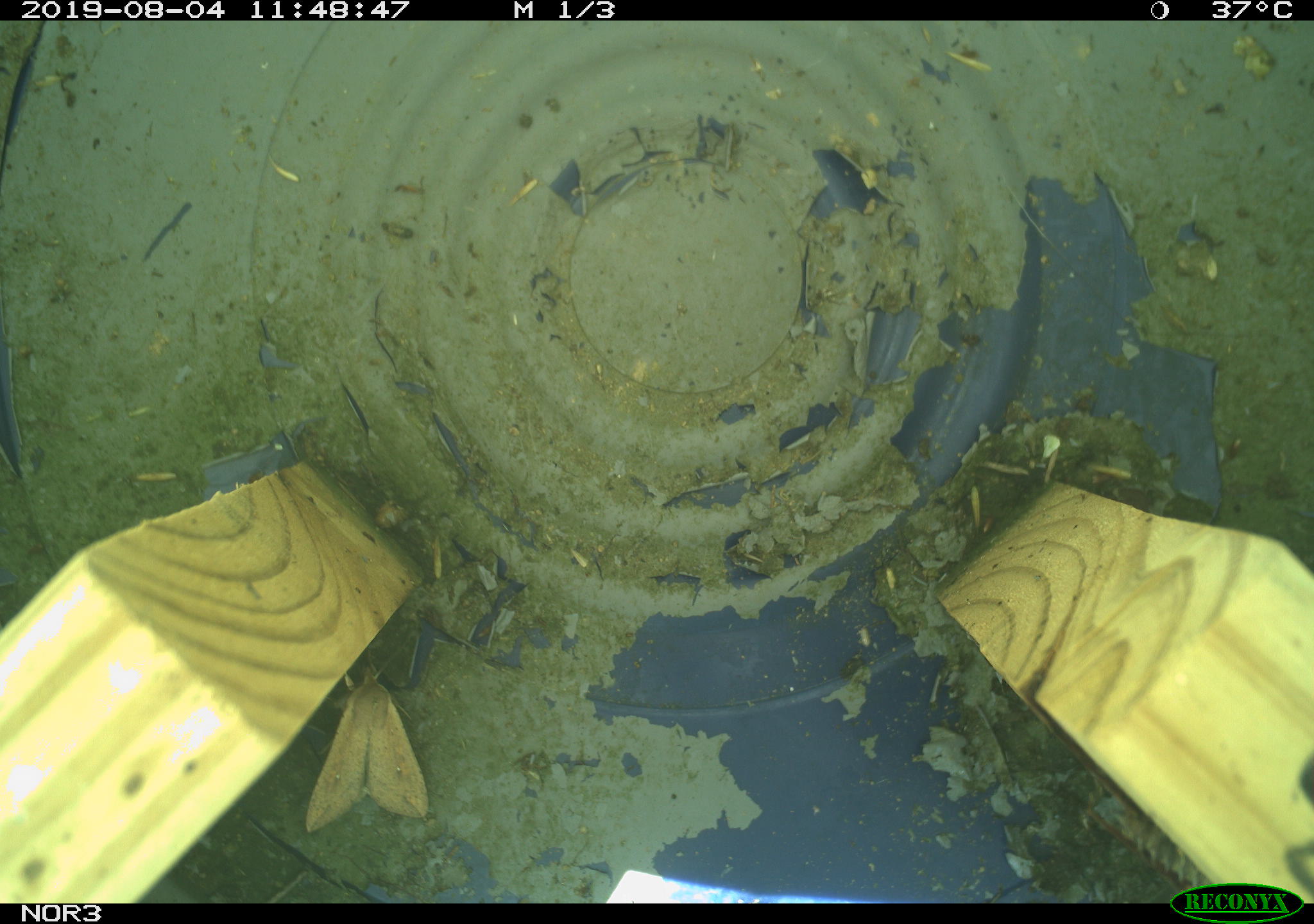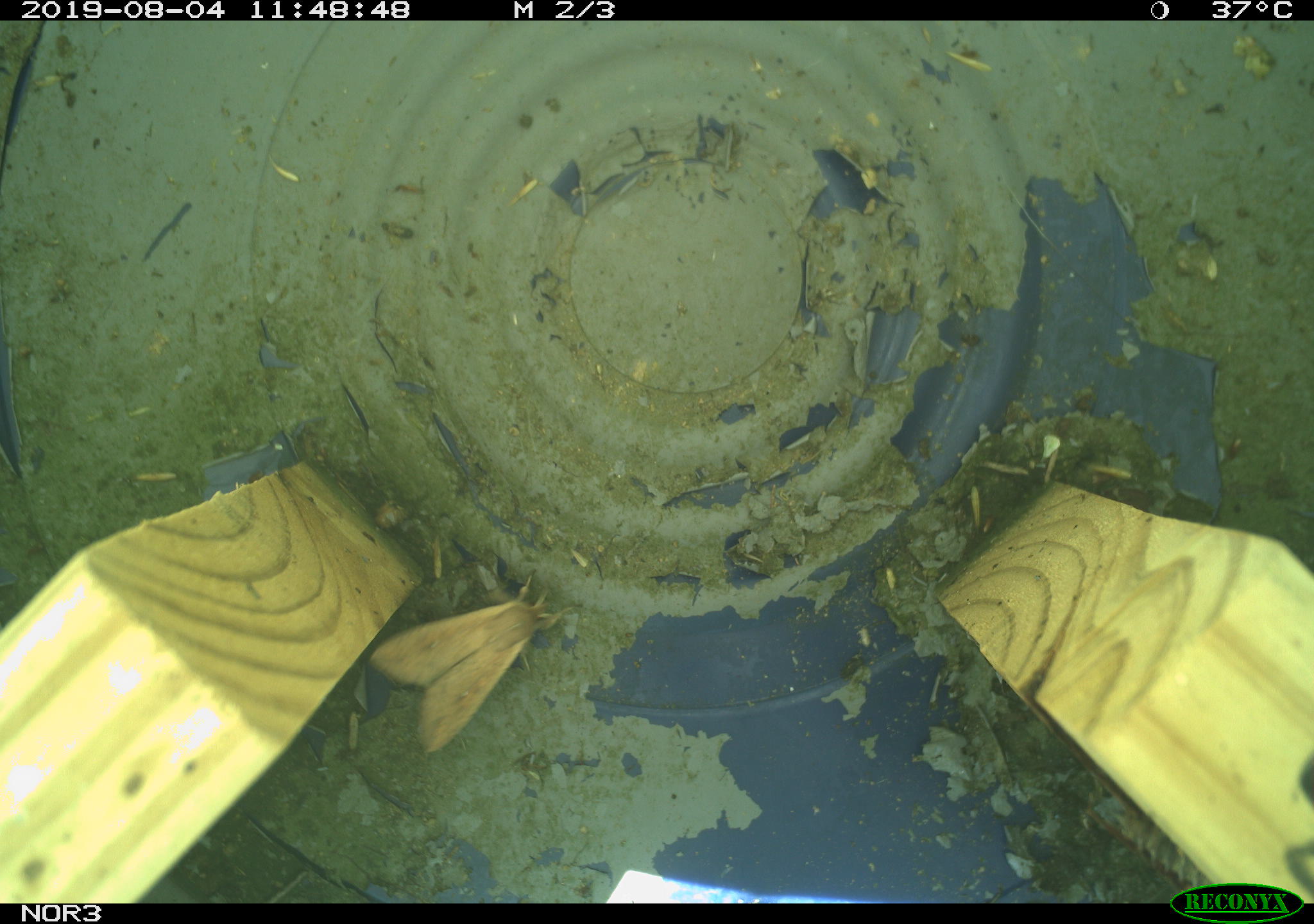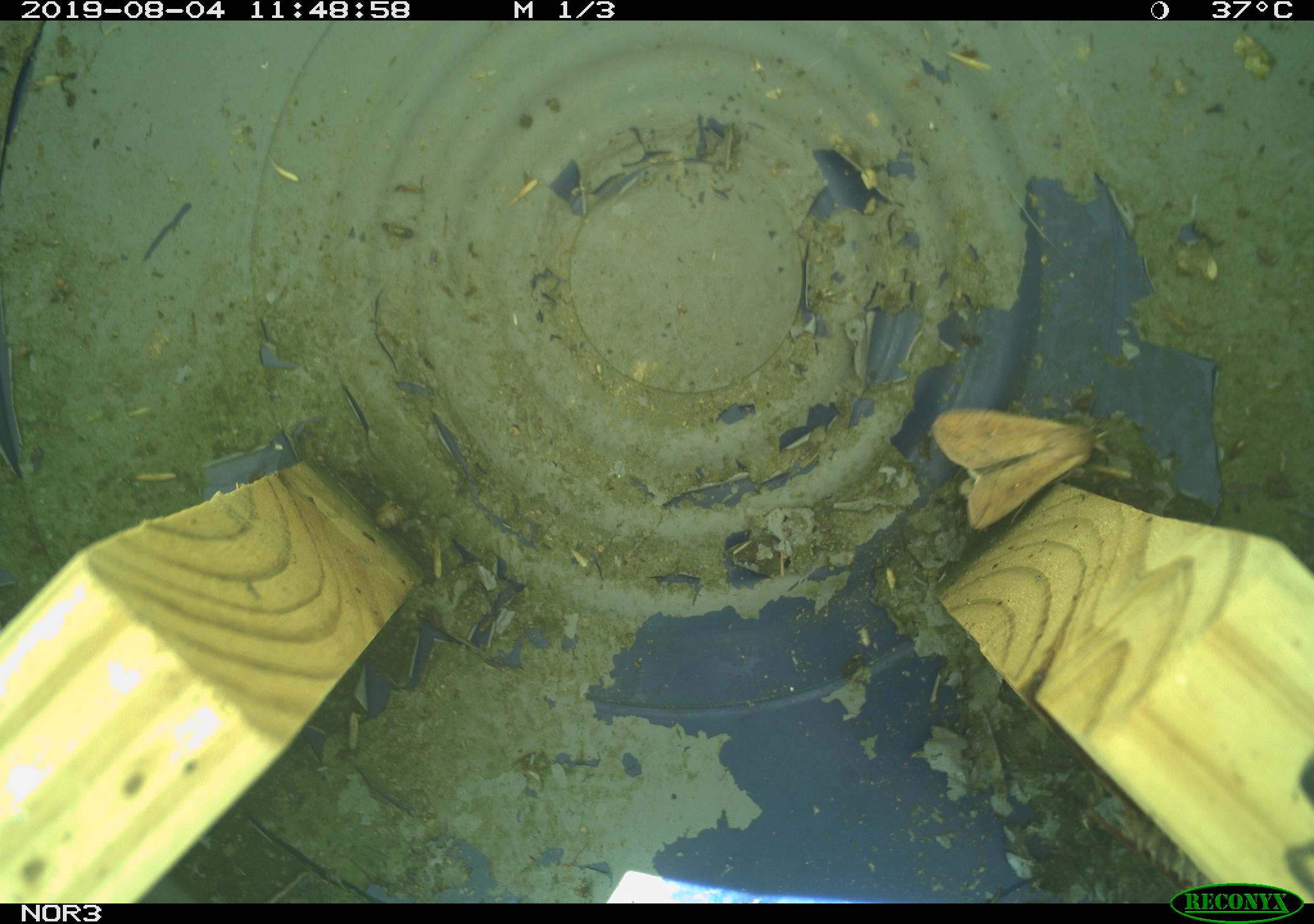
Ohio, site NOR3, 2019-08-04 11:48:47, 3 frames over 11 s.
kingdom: Animalia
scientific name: Animalia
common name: animal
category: invertebrate